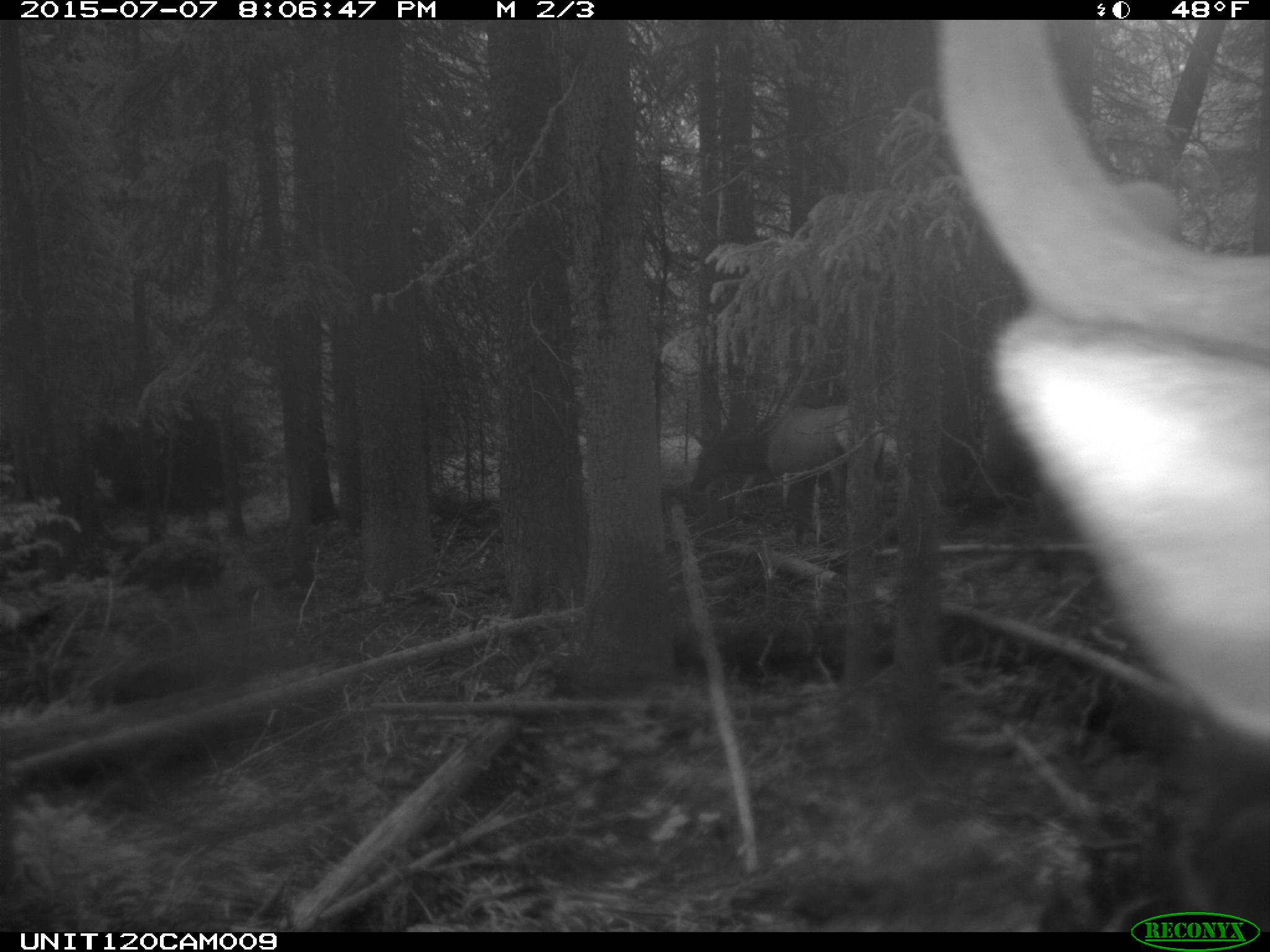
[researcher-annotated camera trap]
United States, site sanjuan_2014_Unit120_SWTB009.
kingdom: Animalia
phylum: Chordata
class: Mammalia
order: Artiodactyla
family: Cervidae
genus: Cervus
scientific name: Cervus elaphus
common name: red deer